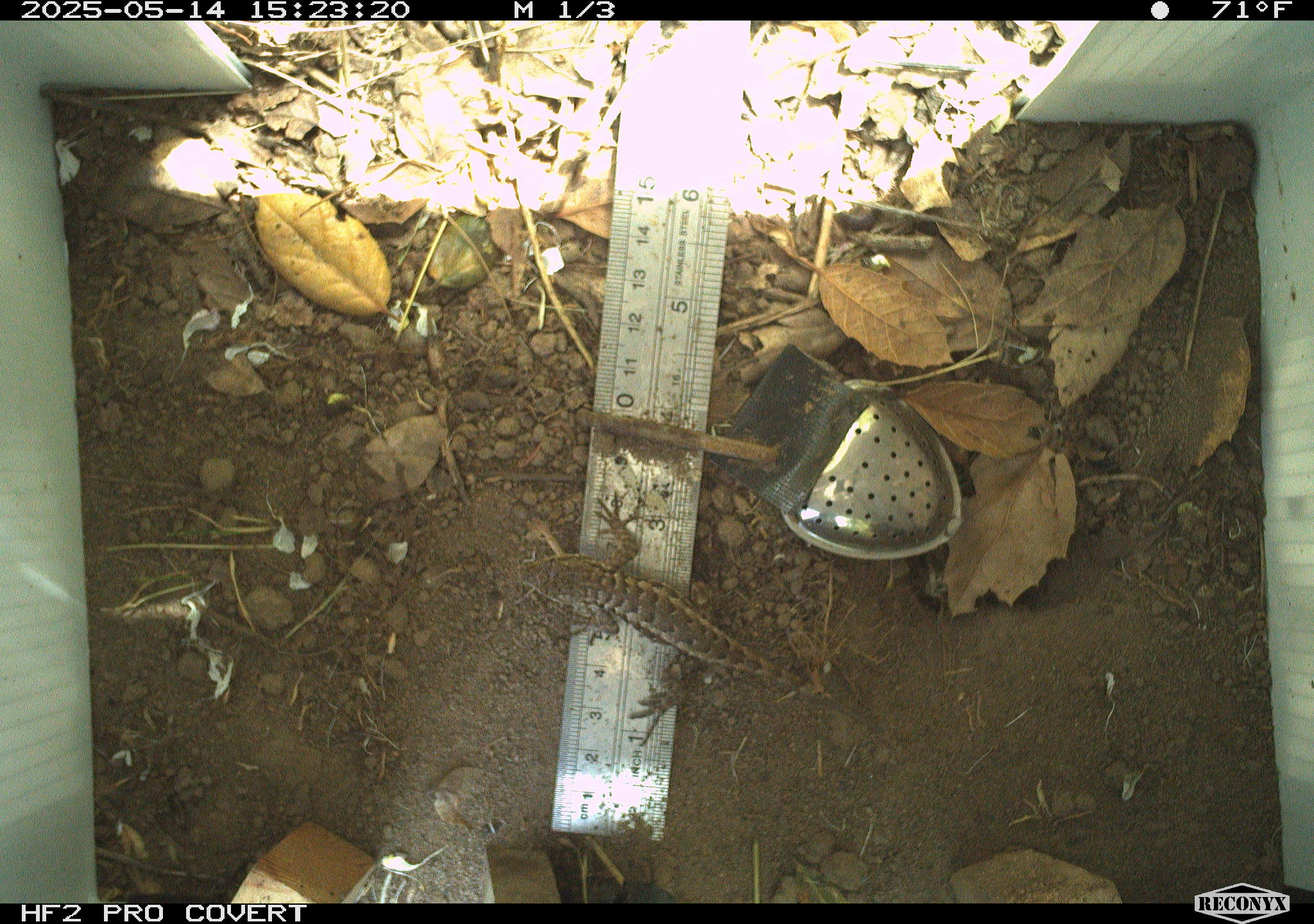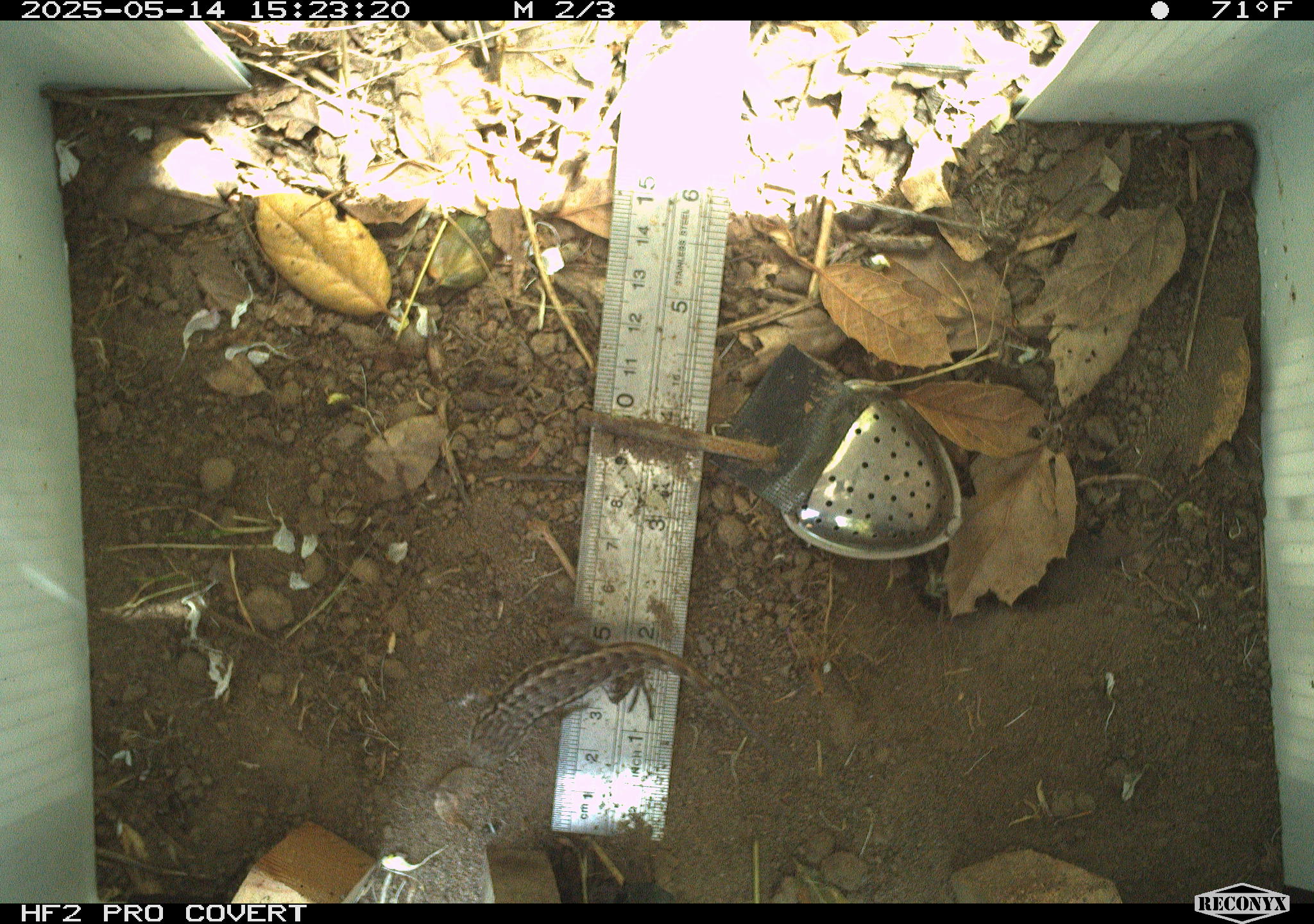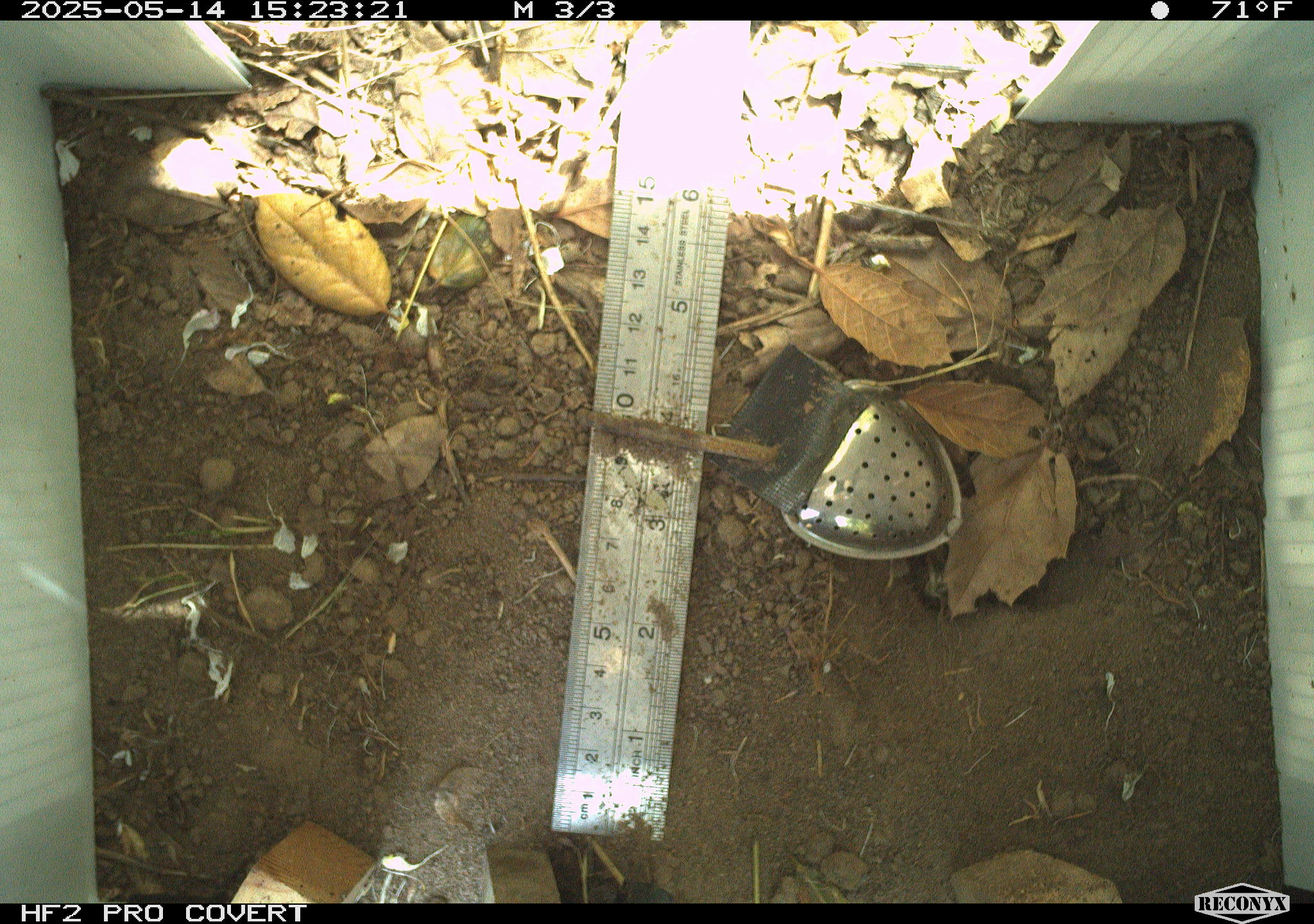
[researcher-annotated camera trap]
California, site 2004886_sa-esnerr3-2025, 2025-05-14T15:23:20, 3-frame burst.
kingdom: Animalia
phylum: Chordata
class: Reptilia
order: Squamata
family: Phrynosomatidae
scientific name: Phrynosomatidae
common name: north american spiny lizards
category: sceloporus/uta species